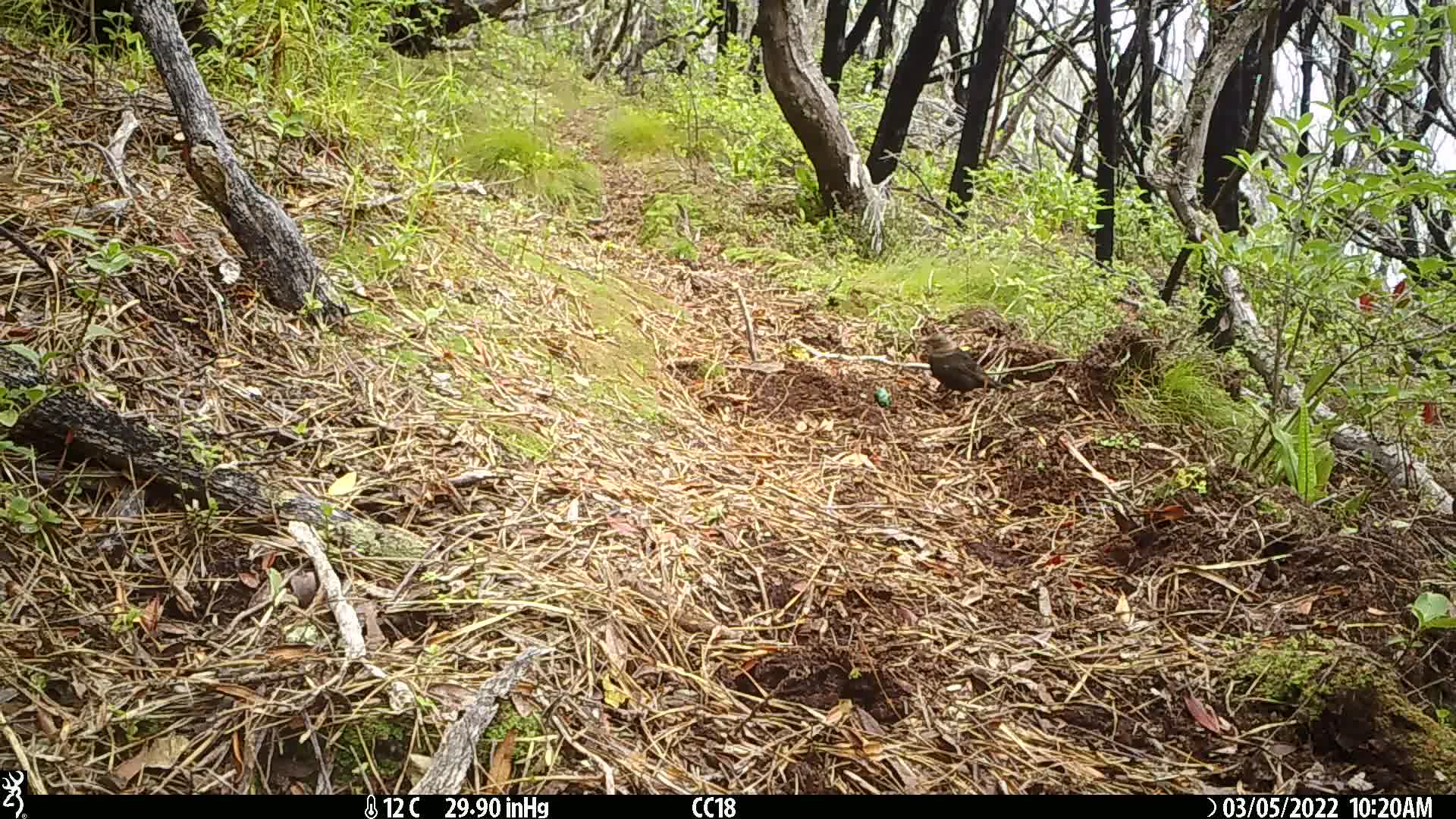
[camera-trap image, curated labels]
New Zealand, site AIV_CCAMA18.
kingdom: Animalia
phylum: Chordata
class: Aves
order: Passeriformes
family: Turdidae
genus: Turdus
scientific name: Turdus merula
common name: eurasian blackbird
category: blackbird